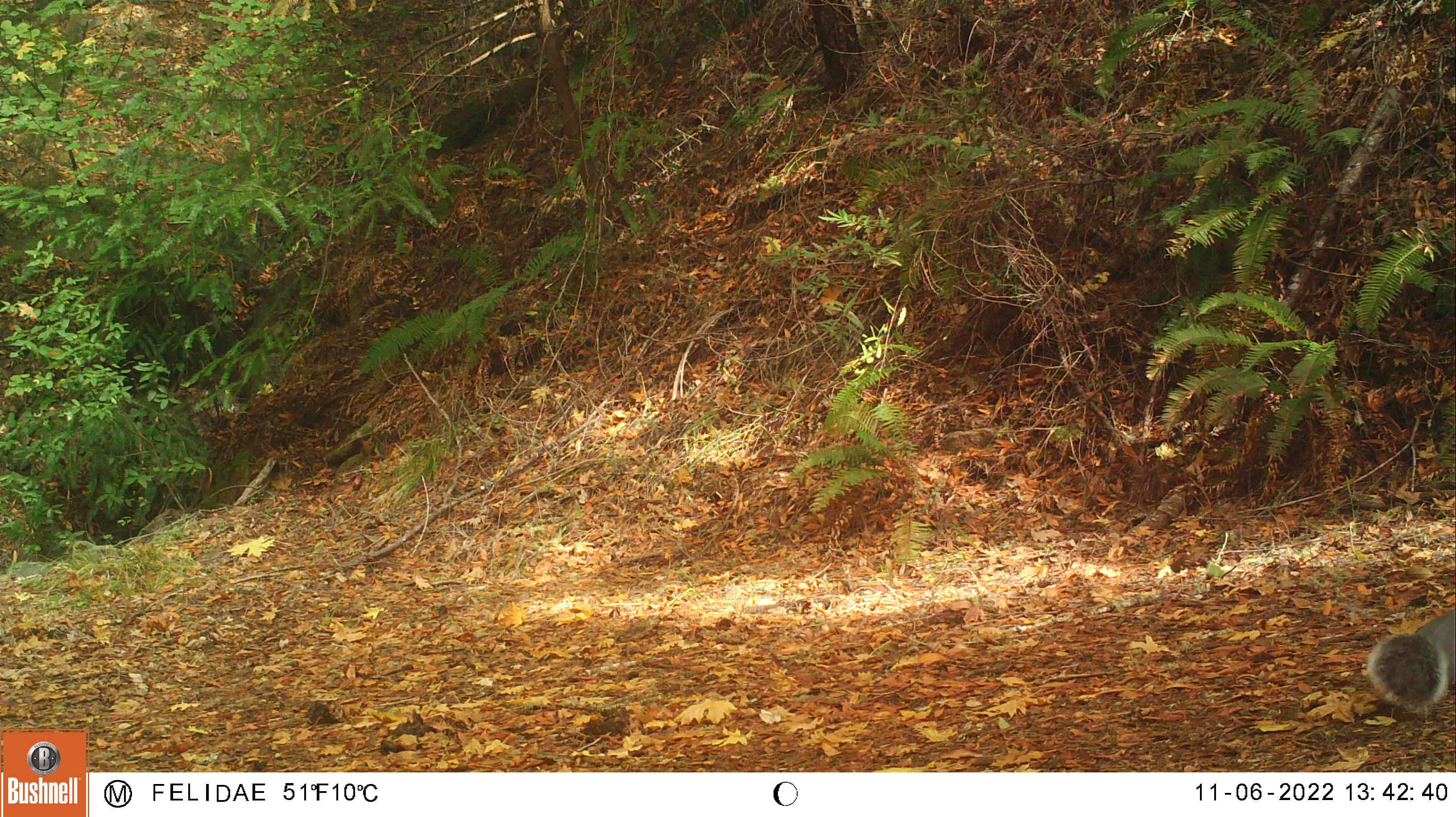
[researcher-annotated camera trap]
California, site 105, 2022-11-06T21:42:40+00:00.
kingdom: Animalia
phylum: Chordata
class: Mammalia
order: Rodentia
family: Sciuridae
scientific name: Sciuridae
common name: squirrel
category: unknown squirrel